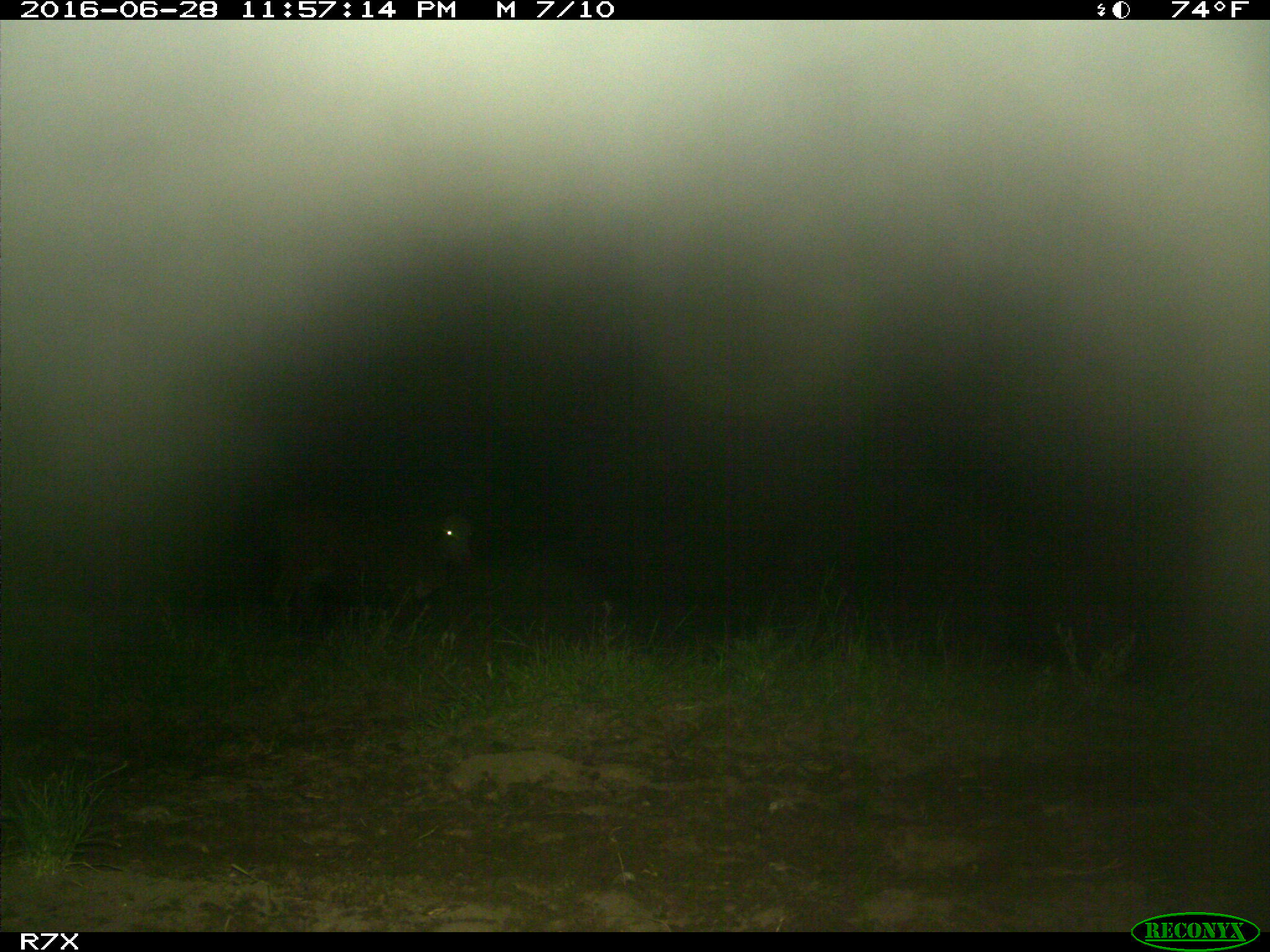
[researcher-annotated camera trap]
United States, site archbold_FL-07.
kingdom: Animalia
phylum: Chordata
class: Mammalia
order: Artiodactyla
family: Bovidae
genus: Bos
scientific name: Bos taurus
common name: domestic cow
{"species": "Bos taurus (domestic cow)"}